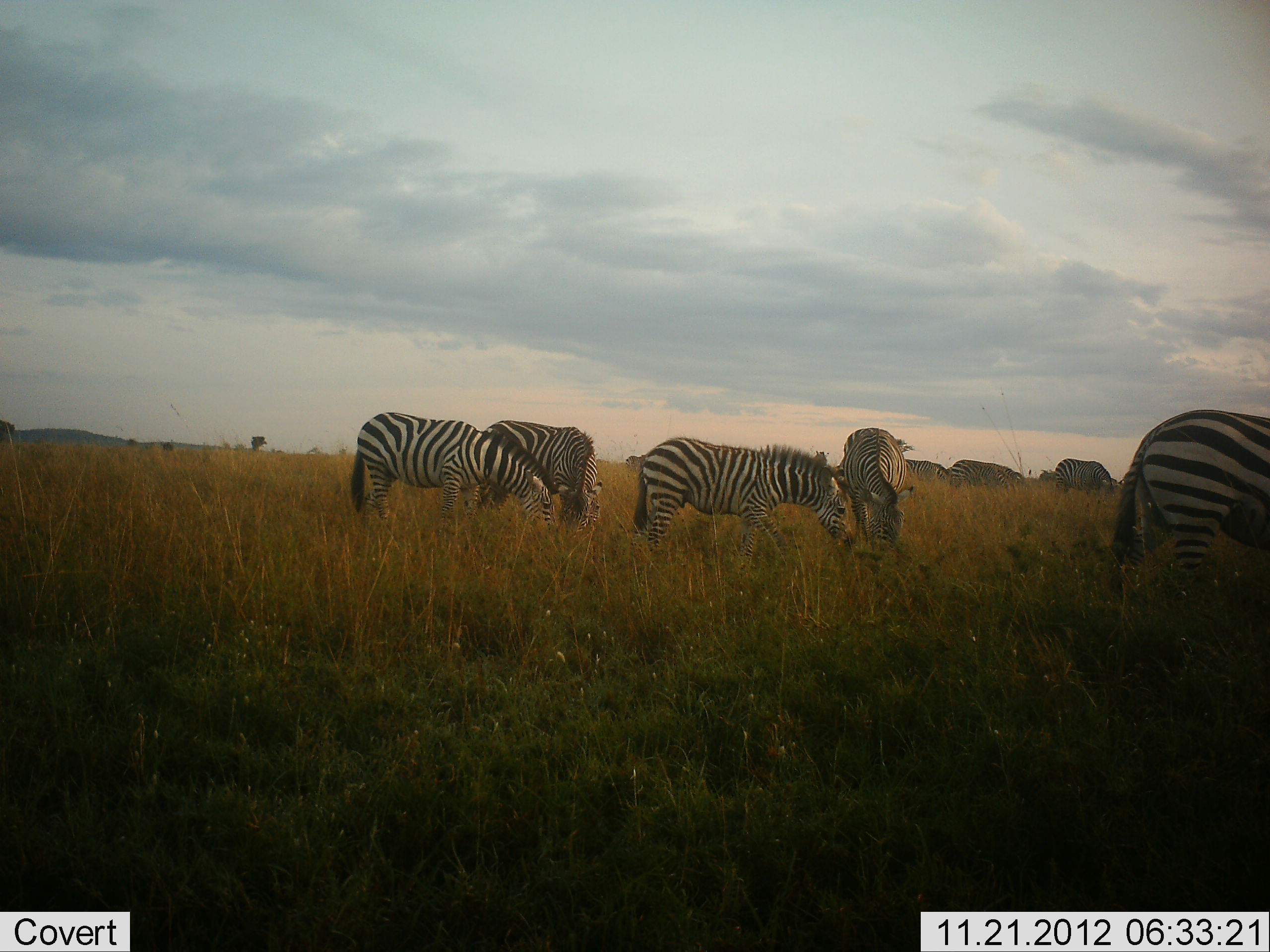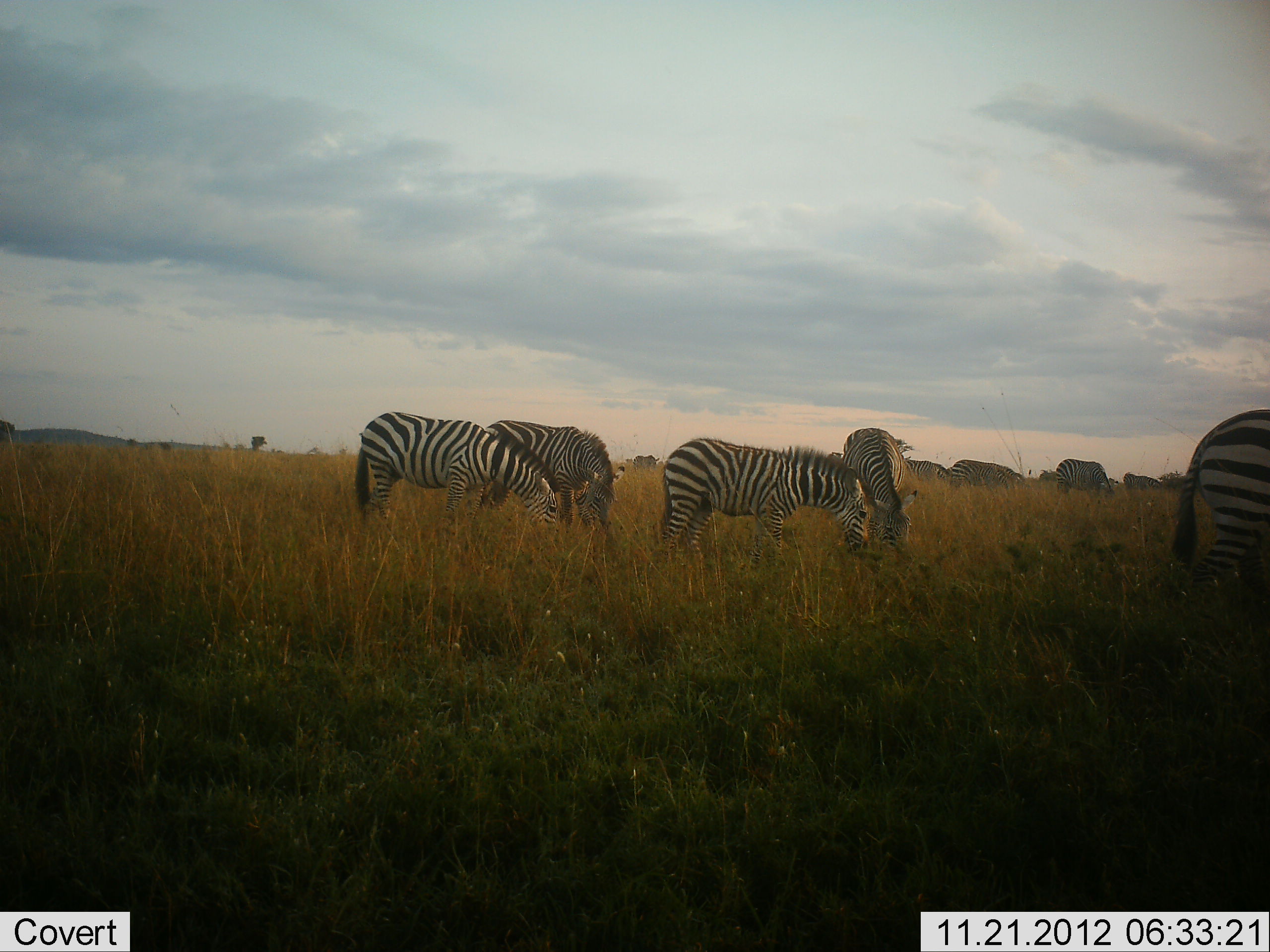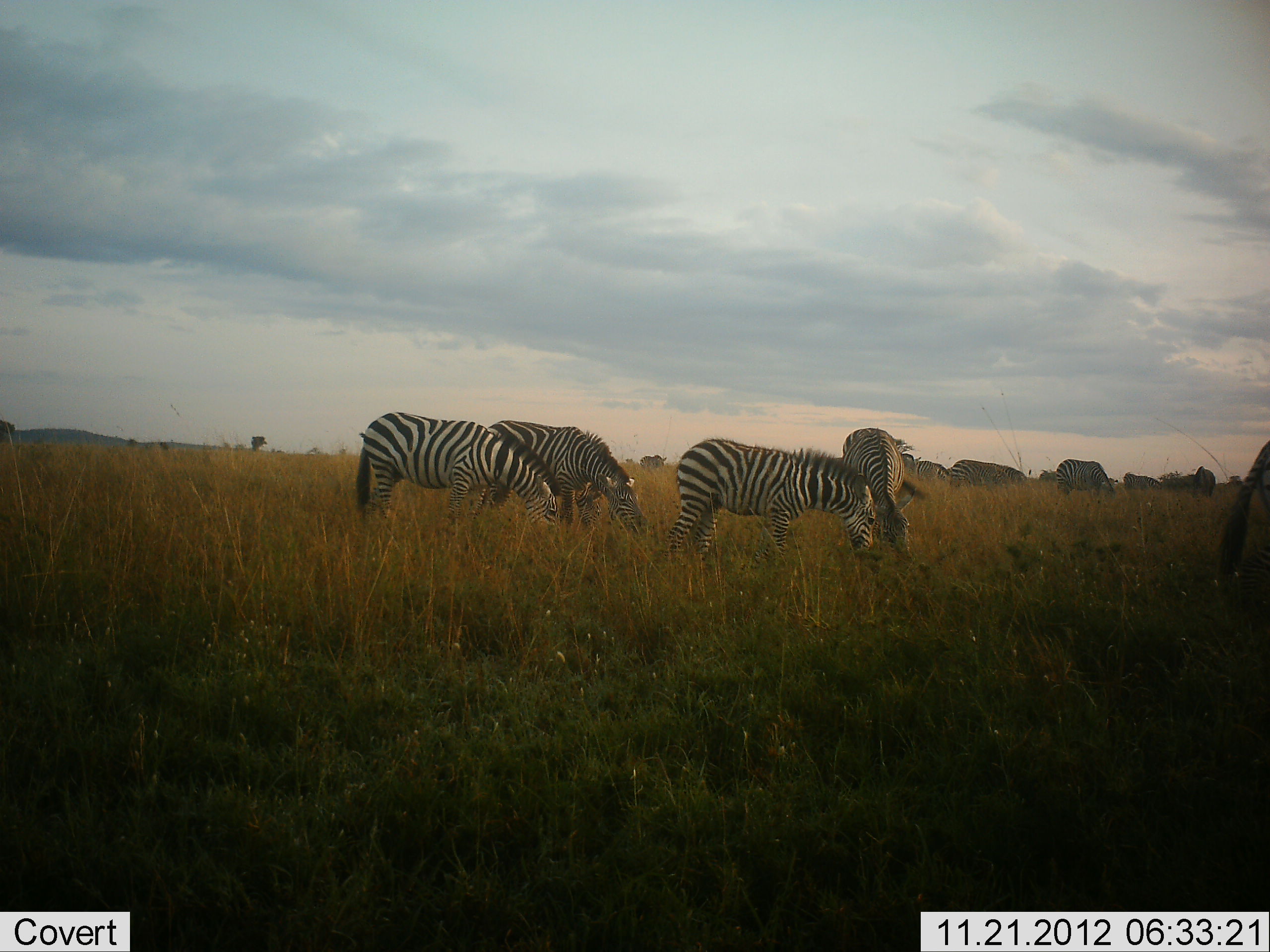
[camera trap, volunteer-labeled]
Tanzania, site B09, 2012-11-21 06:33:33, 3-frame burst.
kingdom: Animalia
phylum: Chordata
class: Mammalia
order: Perissodactyla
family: Equidae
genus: Equus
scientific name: Equus quagga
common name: plains zebra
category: zebra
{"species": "zebra (plains zebra) (Equus quagga)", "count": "9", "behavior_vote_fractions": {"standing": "20%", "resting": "0%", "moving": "50%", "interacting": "0%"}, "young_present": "0%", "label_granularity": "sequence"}